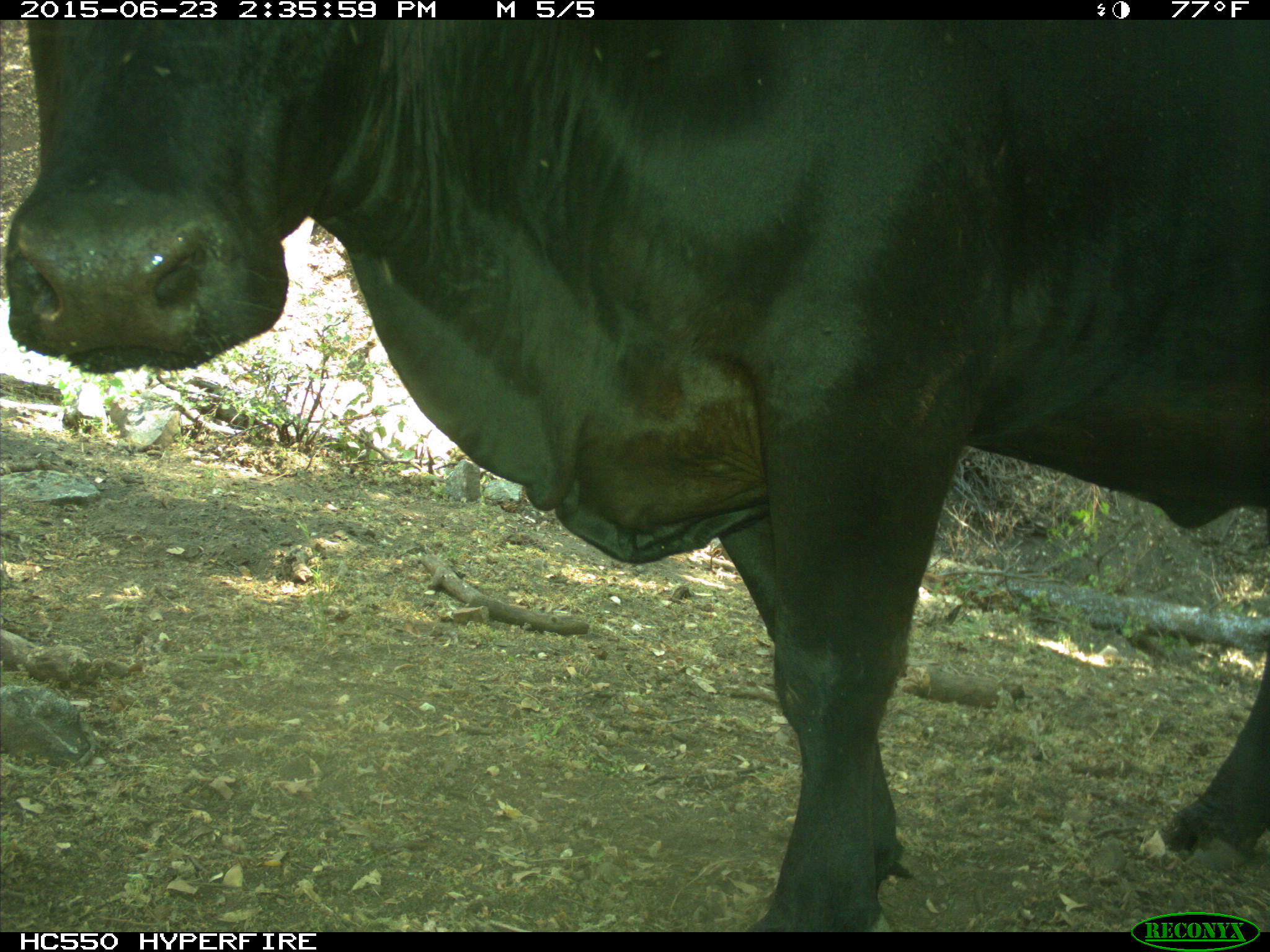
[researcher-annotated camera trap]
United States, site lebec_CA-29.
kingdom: Animalia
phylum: Chordata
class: Mammalia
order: Artiodactyla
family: Bovidae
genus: Bos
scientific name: Bos taurus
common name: domestic cow